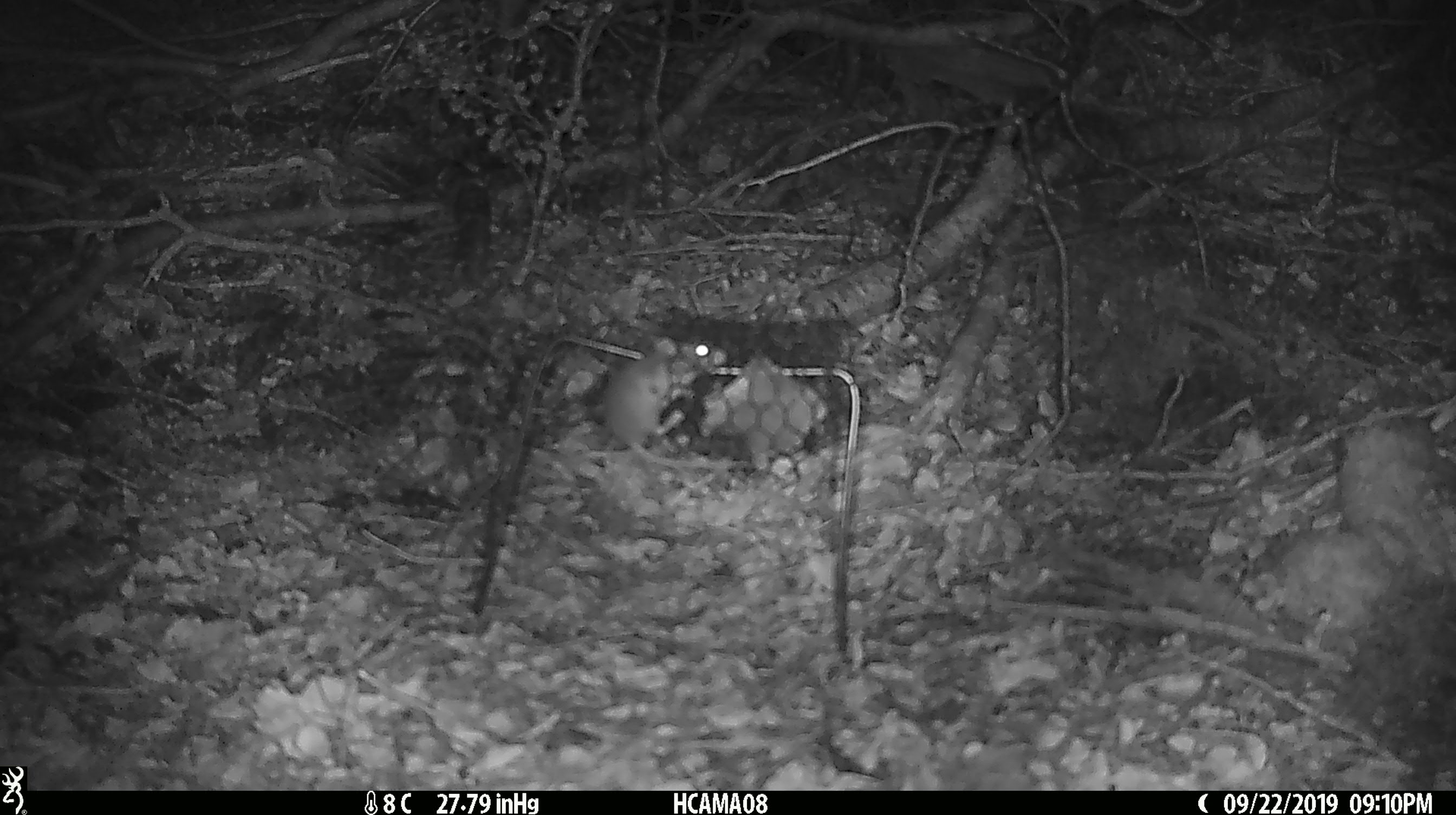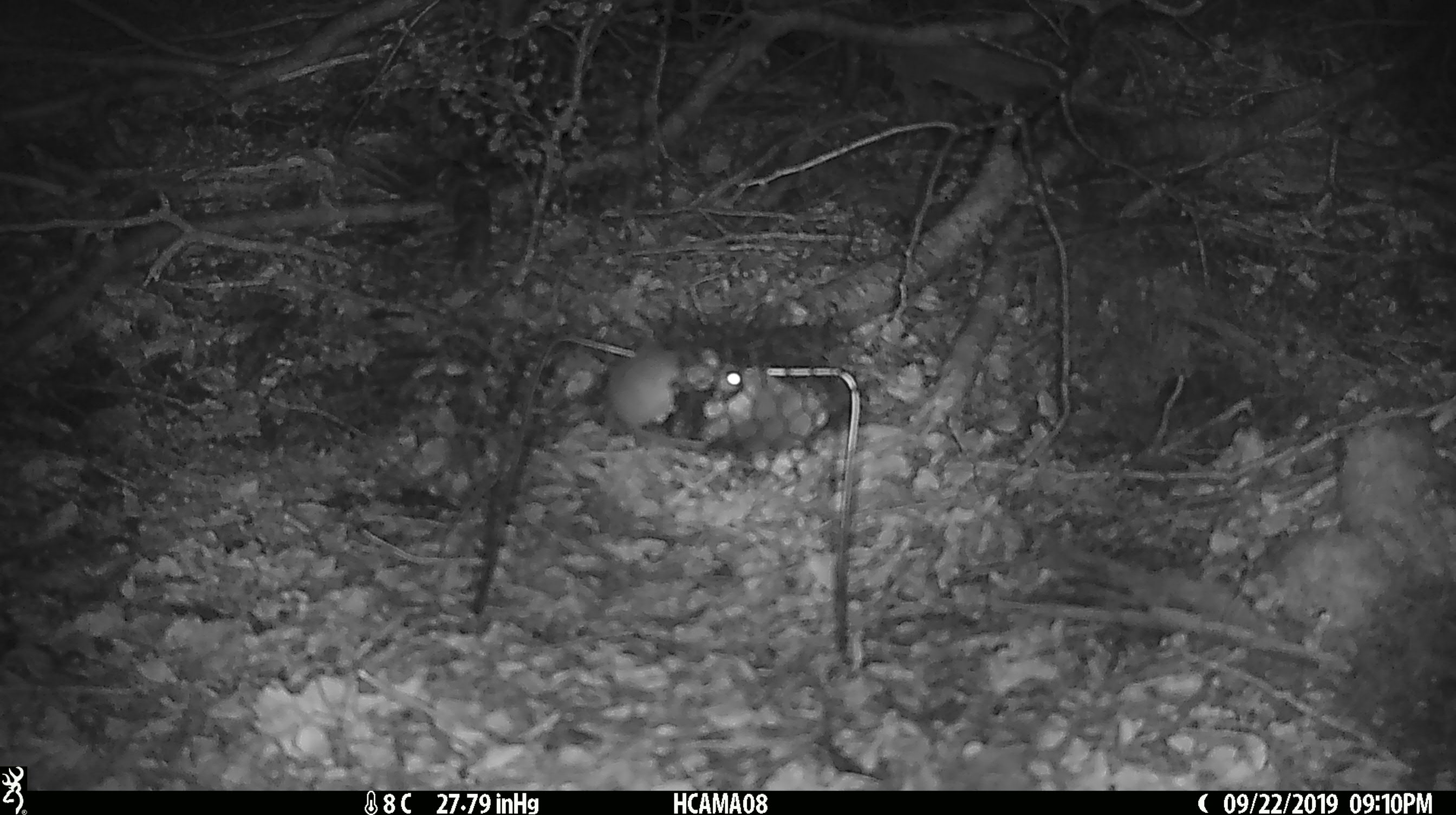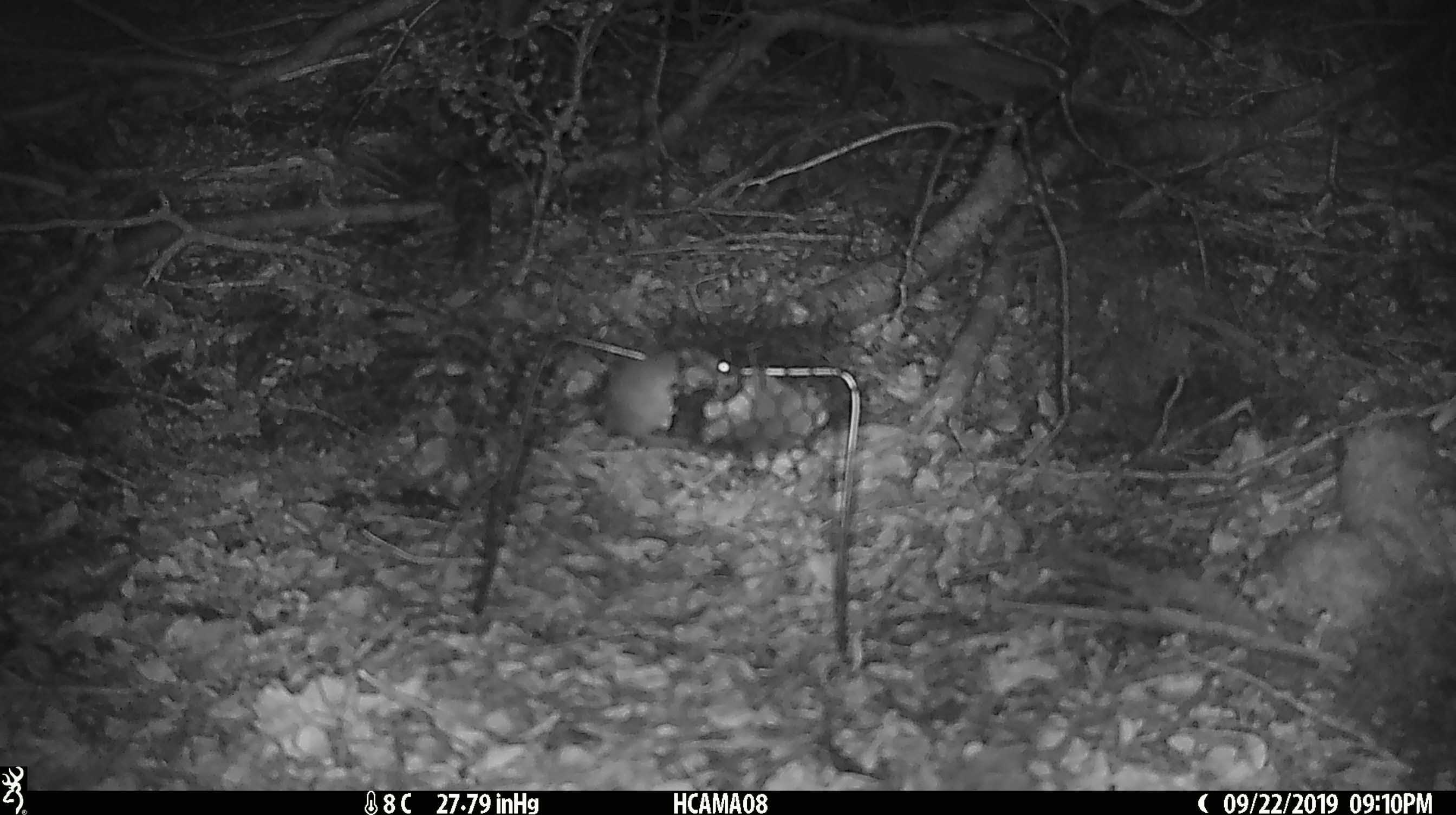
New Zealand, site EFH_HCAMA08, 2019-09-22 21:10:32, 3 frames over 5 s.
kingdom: Animalia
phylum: Chordata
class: Mammalia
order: Rodentia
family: Muridae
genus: Mus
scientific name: Mus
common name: mouse